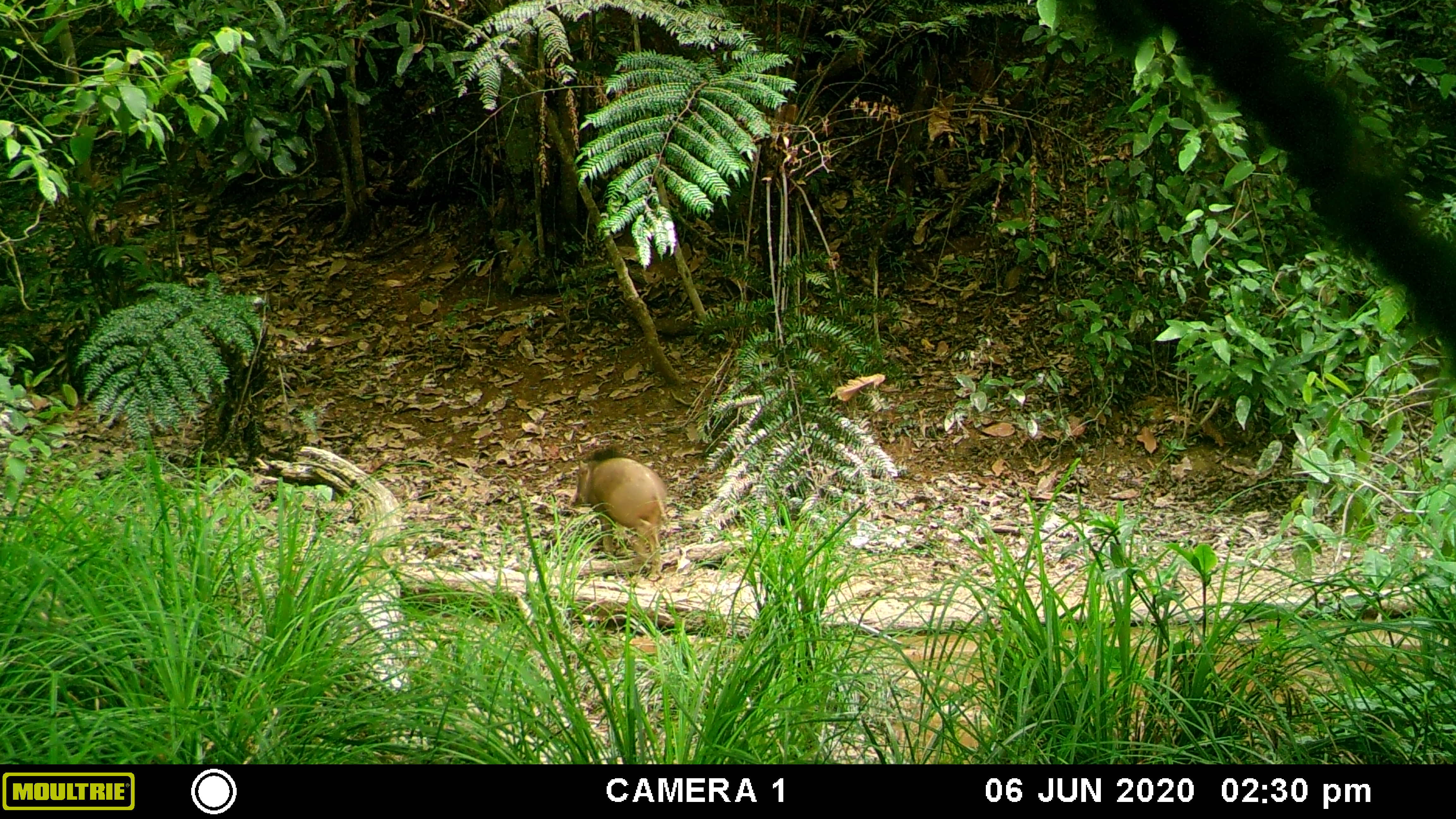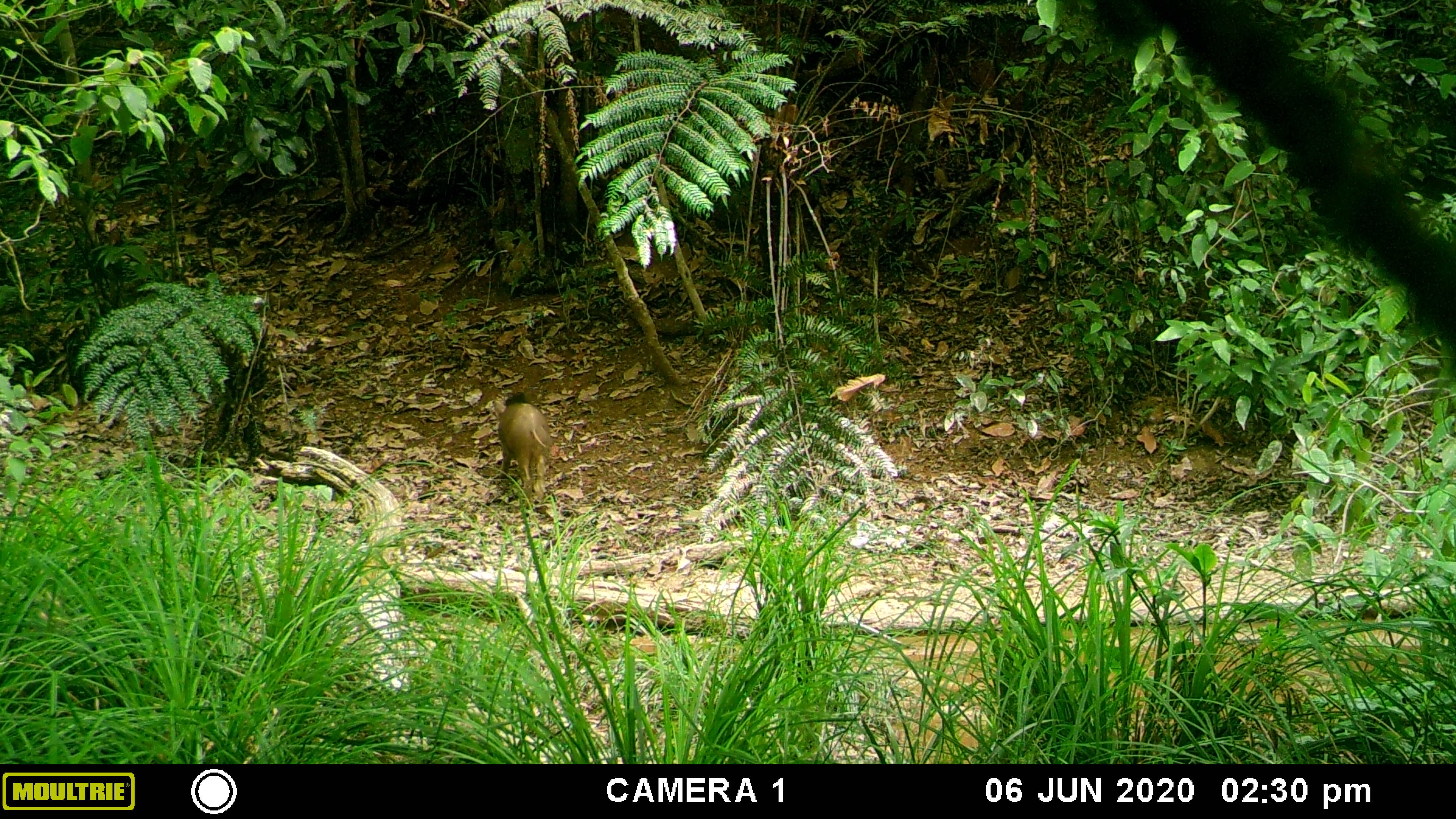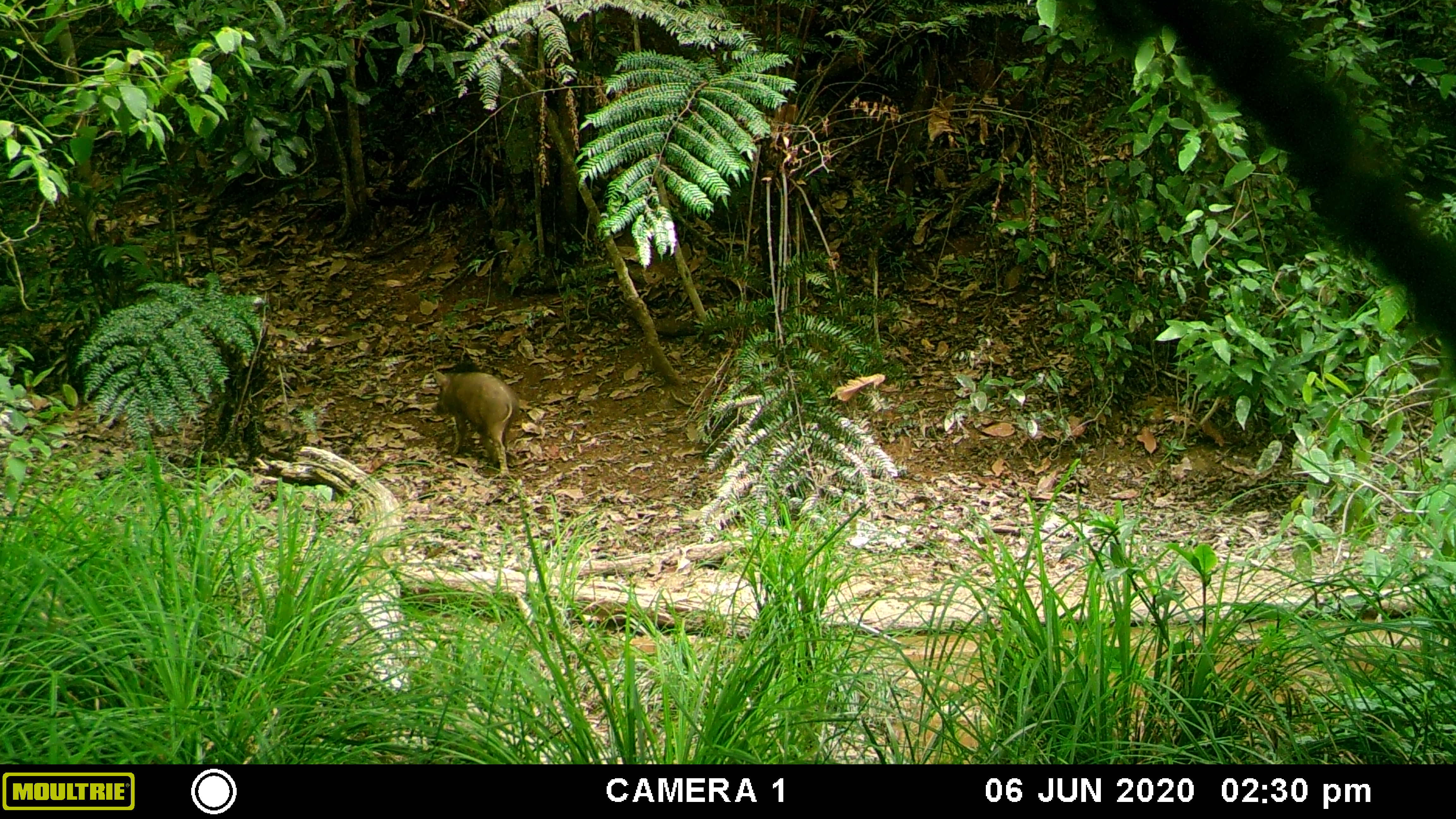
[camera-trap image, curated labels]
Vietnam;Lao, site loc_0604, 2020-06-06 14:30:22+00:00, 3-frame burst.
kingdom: Animalia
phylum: Chordata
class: Mammalia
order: Artiodactyla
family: Suidae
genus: Sus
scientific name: Sus scrofa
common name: eurasian wild pig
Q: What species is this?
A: Eurasian wild pig (Sus scrofa).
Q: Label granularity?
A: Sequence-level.